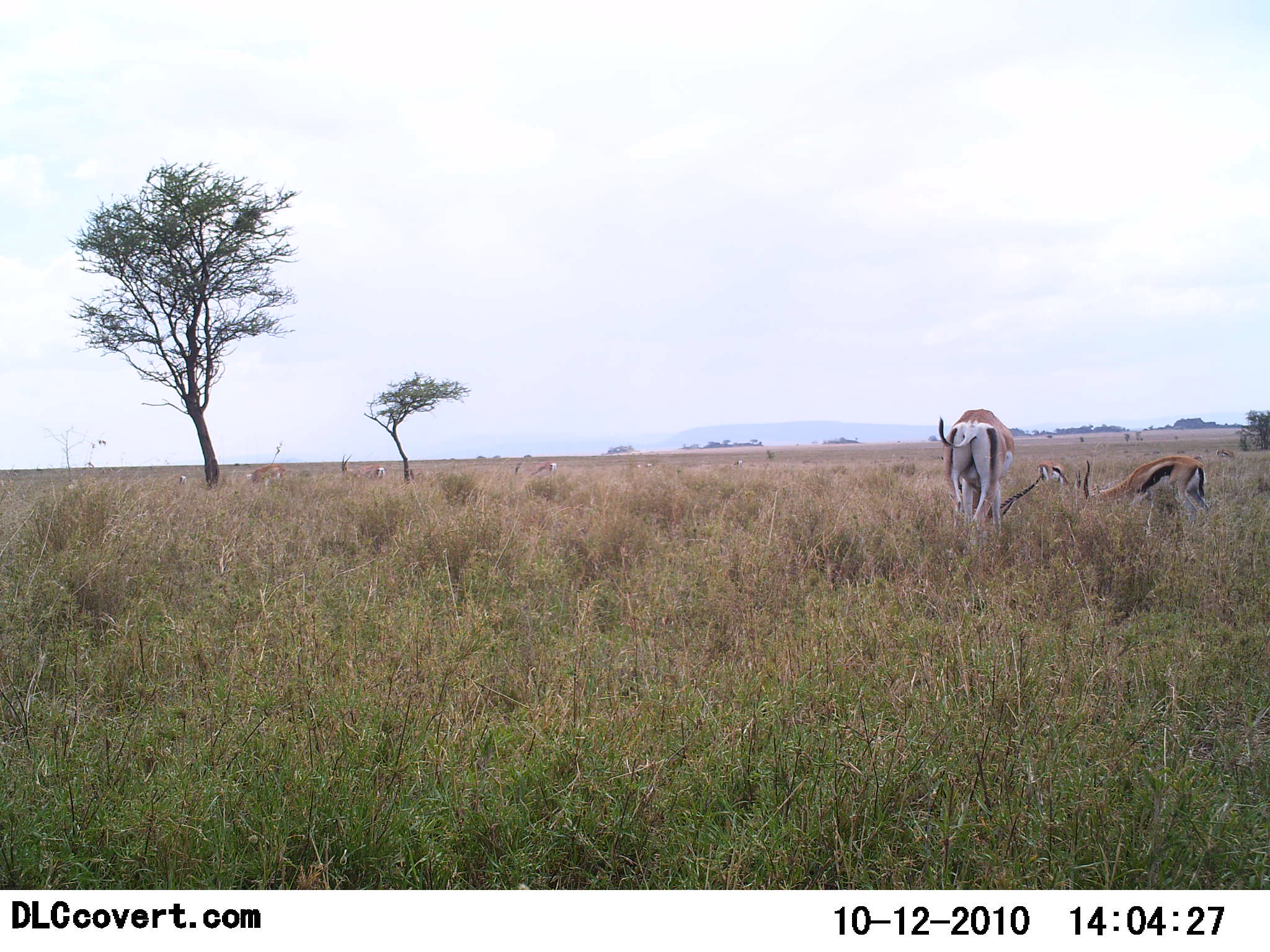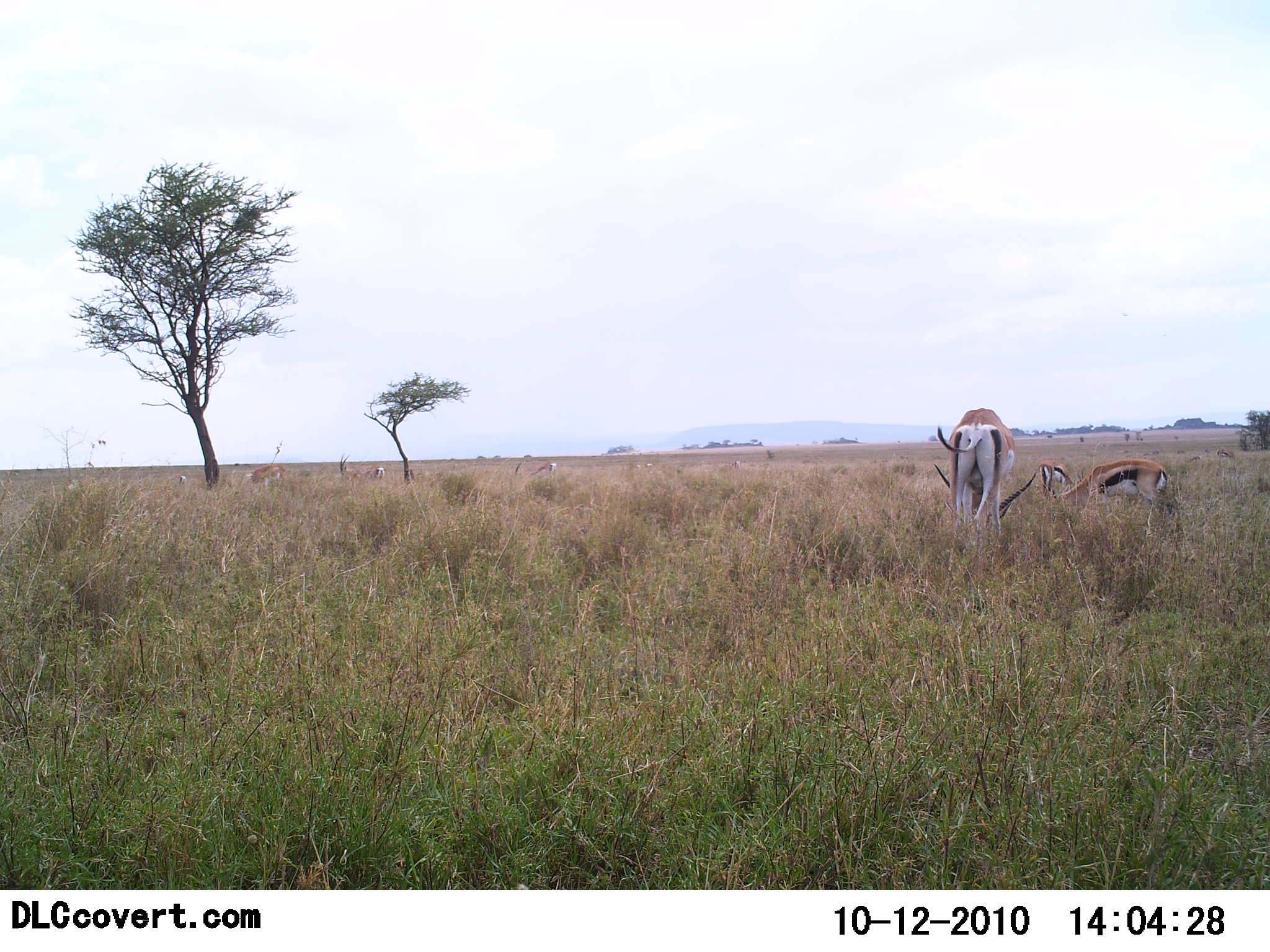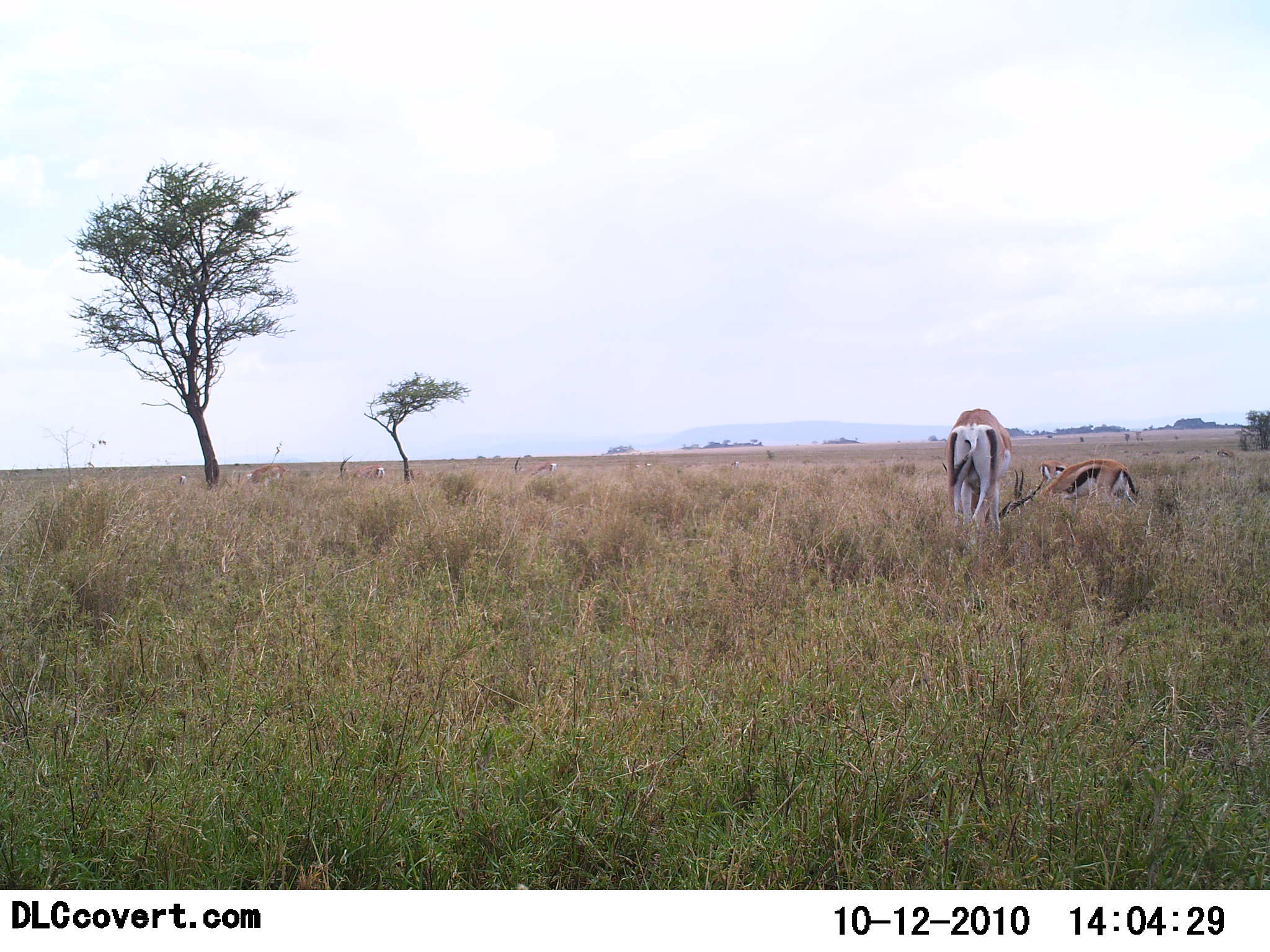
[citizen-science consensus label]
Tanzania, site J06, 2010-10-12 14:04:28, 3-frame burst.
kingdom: Animalia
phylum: Chordata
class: Mammalia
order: Artiodactyla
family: Bovidae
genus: Eudorcas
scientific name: Eudorcas thomsonii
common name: thomson's gazelle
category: gazellethomsons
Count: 3.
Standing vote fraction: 30%.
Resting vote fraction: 4%.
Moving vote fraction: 4%.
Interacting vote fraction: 0%.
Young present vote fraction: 13%.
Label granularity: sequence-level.